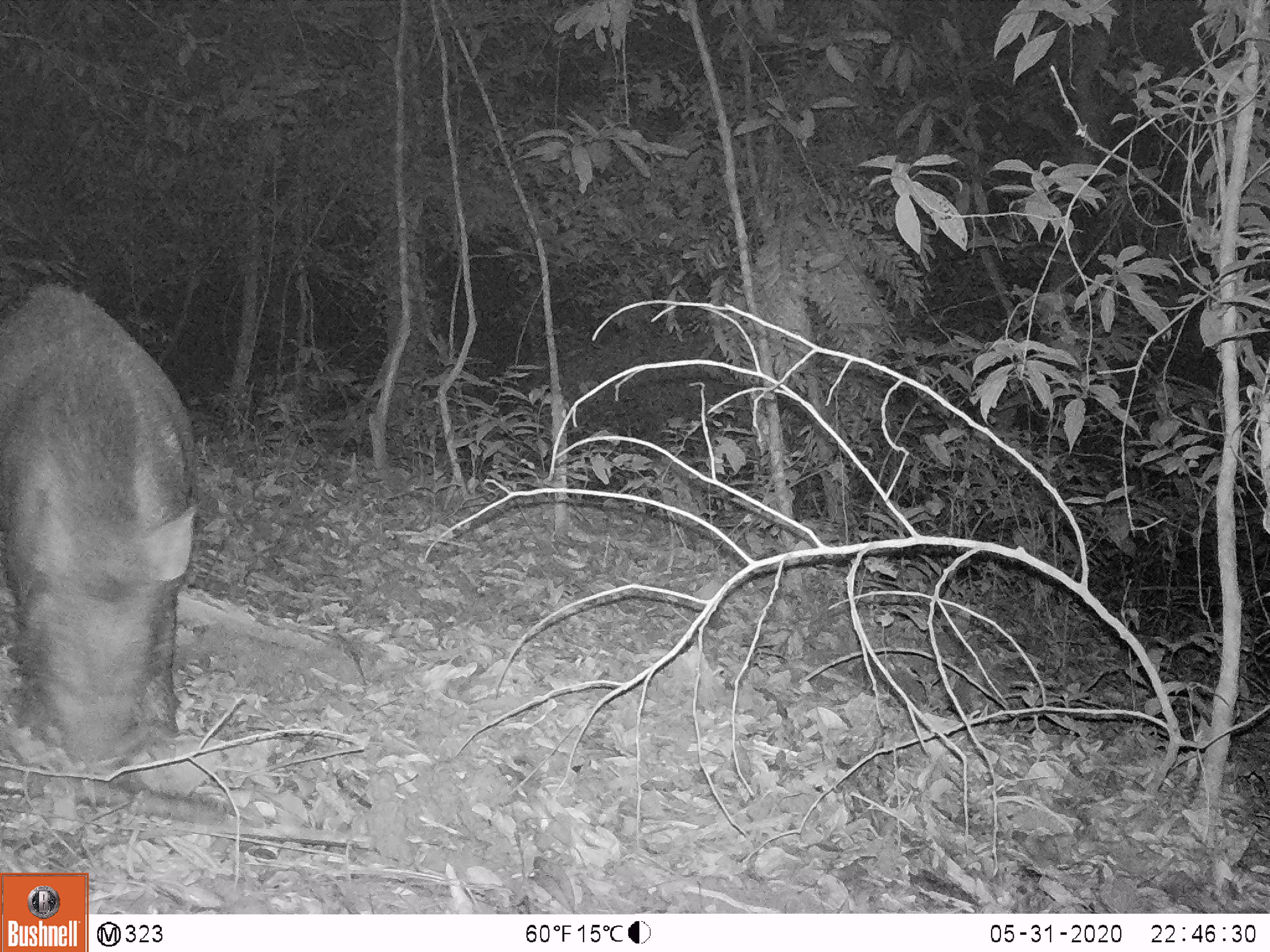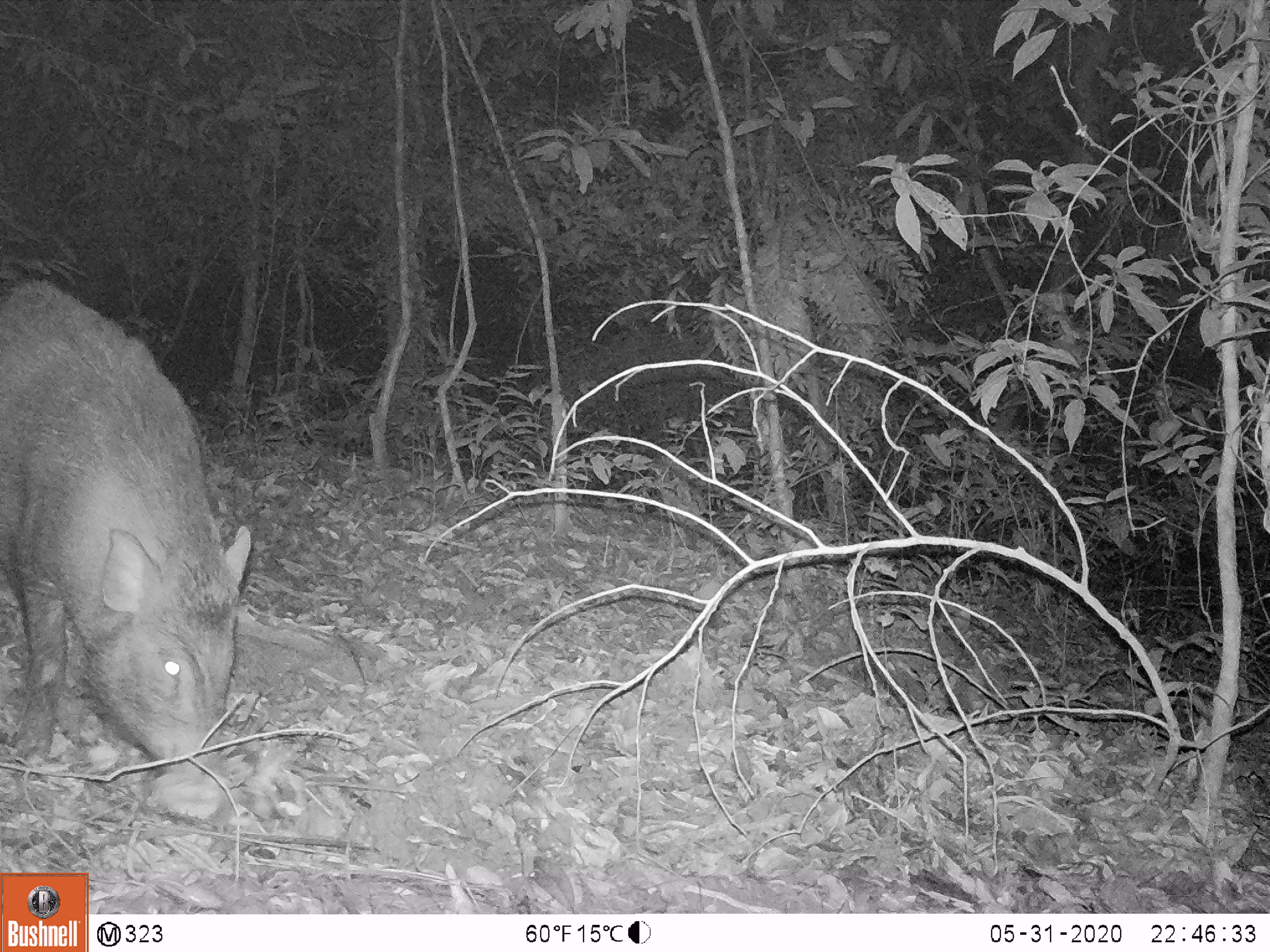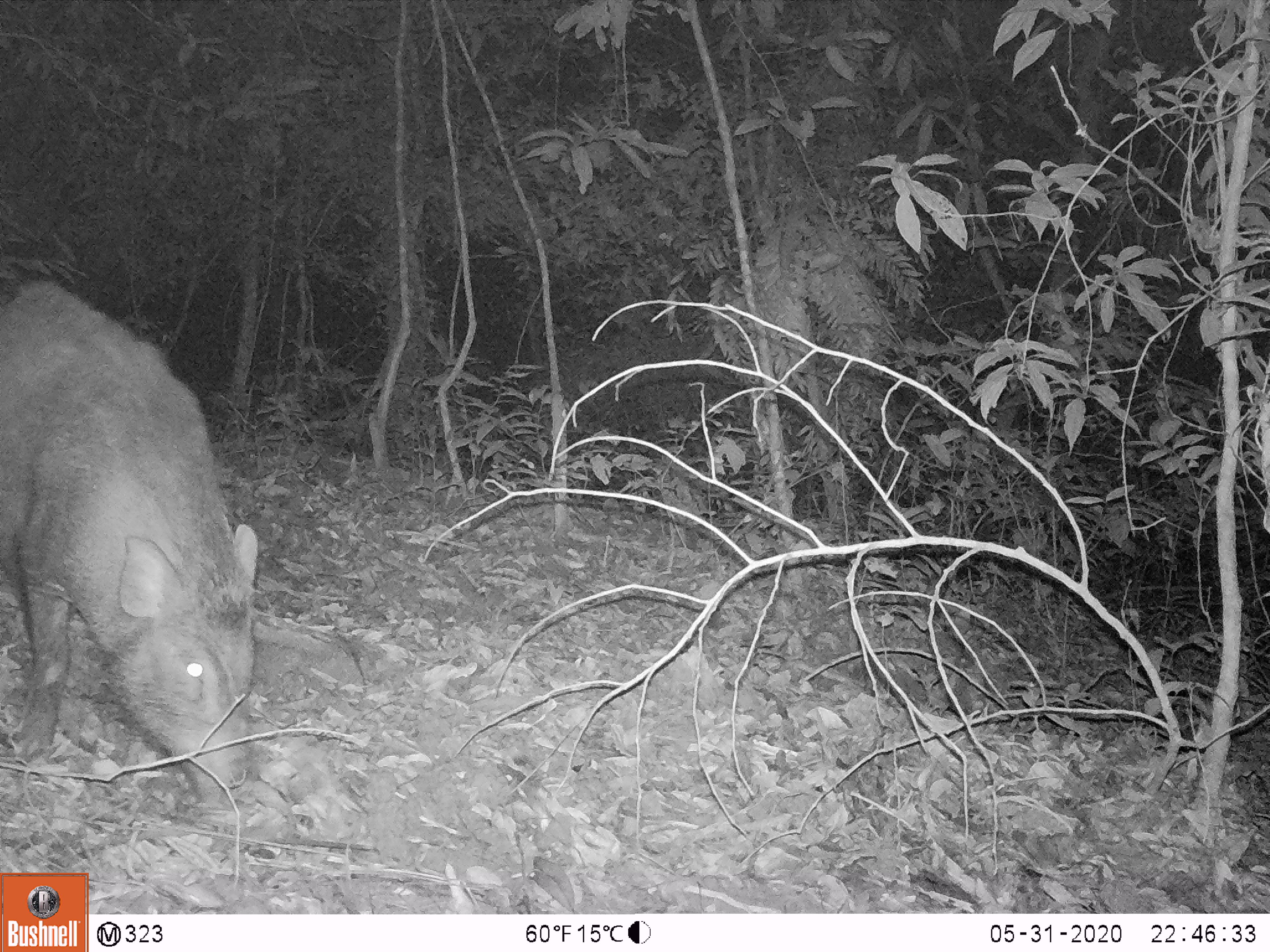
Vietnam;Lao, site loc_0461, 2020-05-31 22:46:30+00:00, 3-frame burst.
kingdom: Animalia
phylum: Chordata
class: Mammalia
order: Artiodactyla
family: Suidae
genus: Sus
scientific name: Sus scrofa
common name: eurasian wild pig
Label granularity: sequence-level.